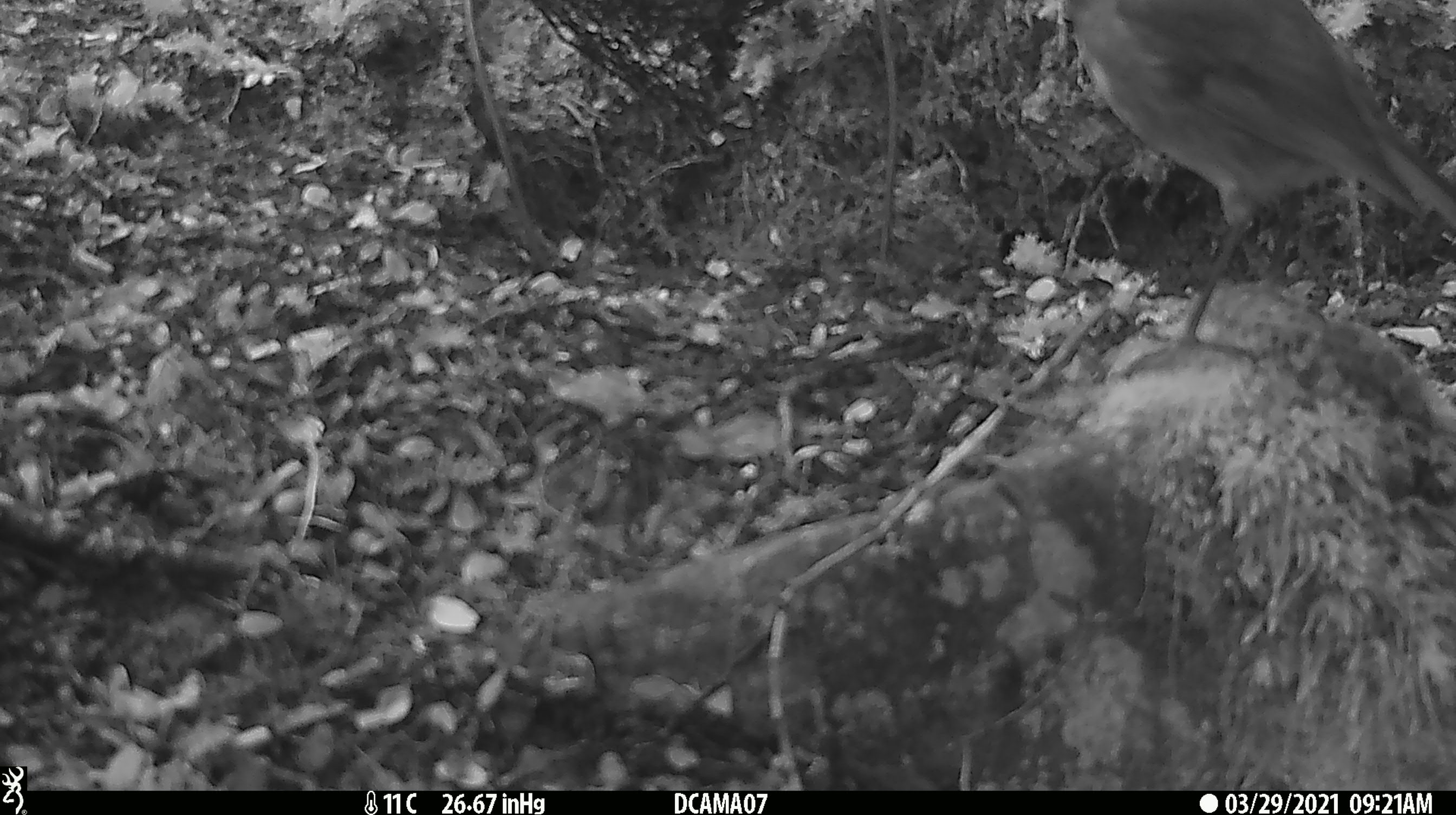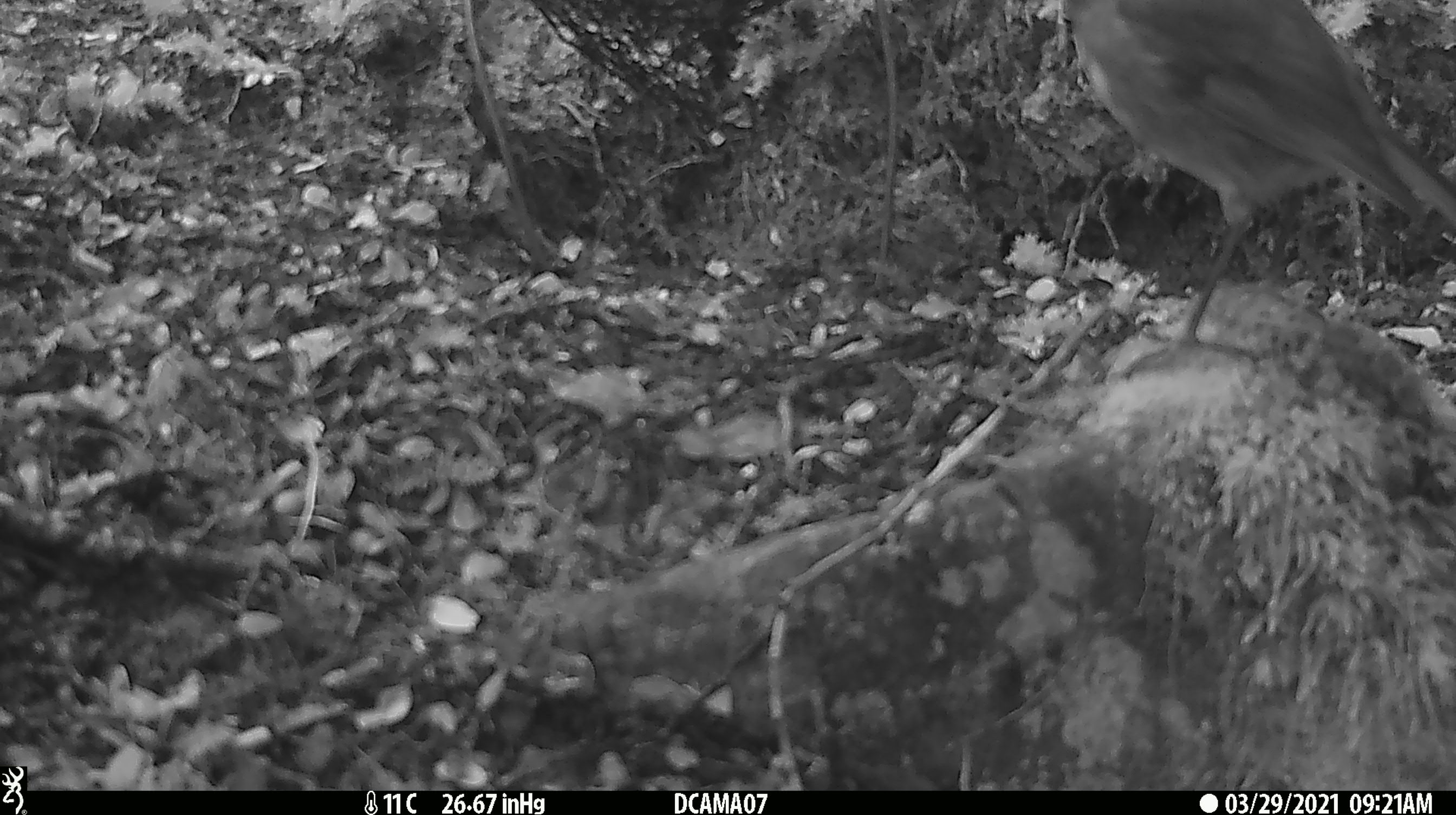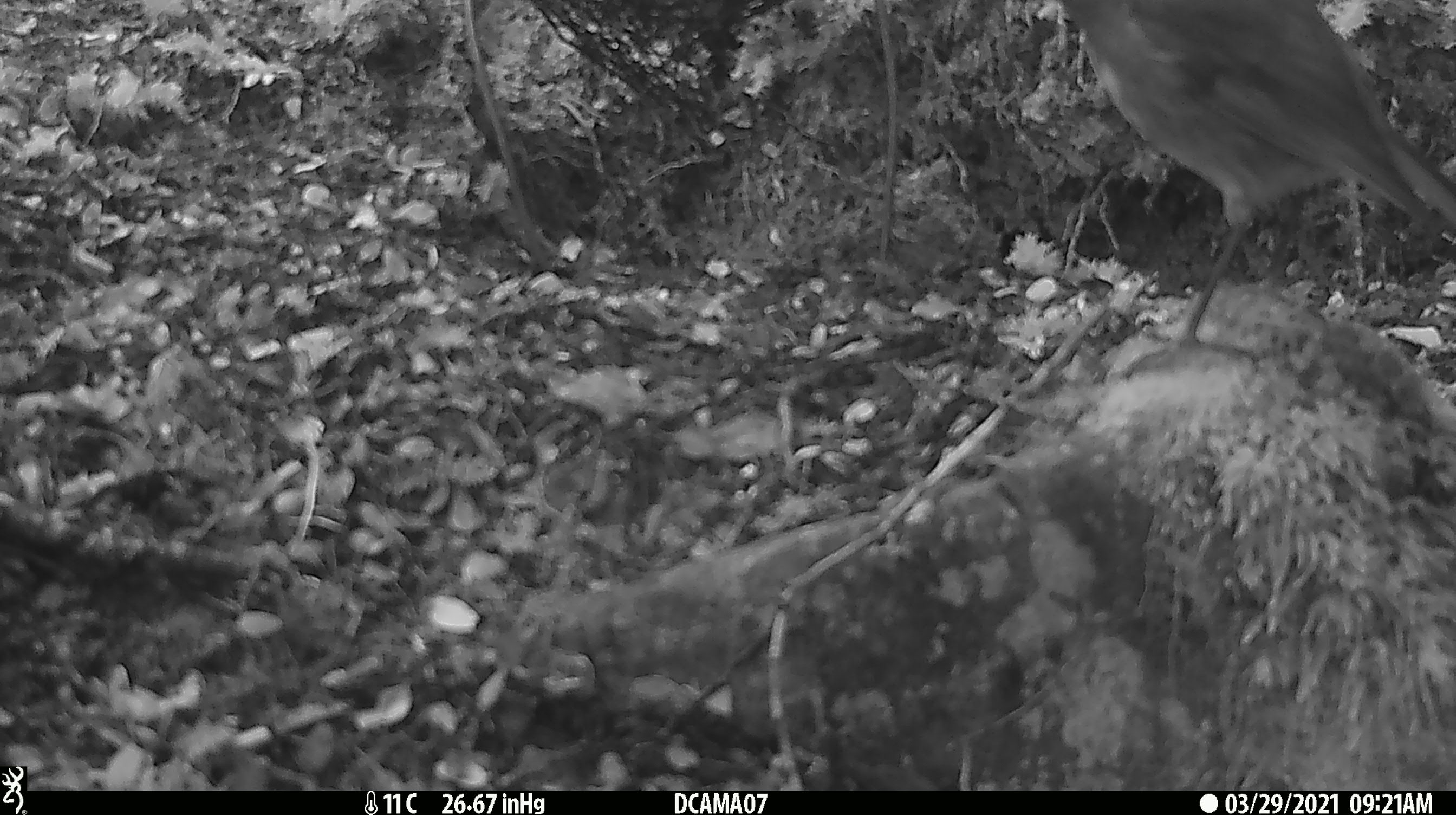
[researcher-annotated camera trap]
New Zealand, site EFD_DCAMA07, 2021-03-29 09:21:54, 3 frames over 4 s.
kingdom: Animalia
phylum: Chordata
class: Aves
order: Passeriformes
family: Petroicidae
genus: Petroica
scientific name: Petroica australis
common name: new zealand robin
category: robin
Robin (new zealand robin) (Petroica australis).